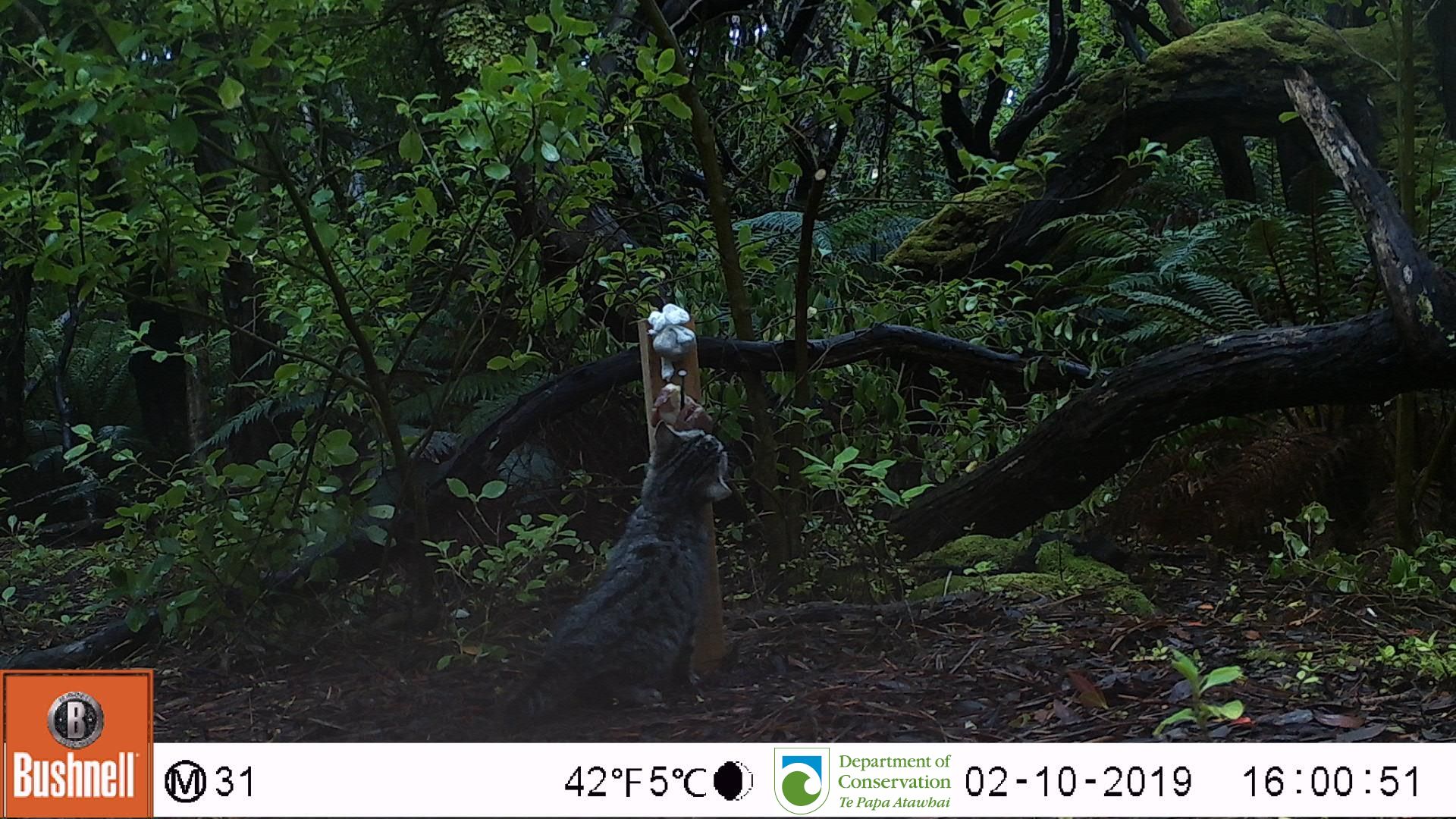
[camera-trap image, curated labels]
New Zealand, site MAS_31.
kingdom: Animalia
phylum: Chordata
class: Mammalia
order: Carnivora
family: Felidae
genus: Felis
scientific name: Felis catus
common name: domestic cat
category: cat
Cat (domestic cat) (Felis catus).